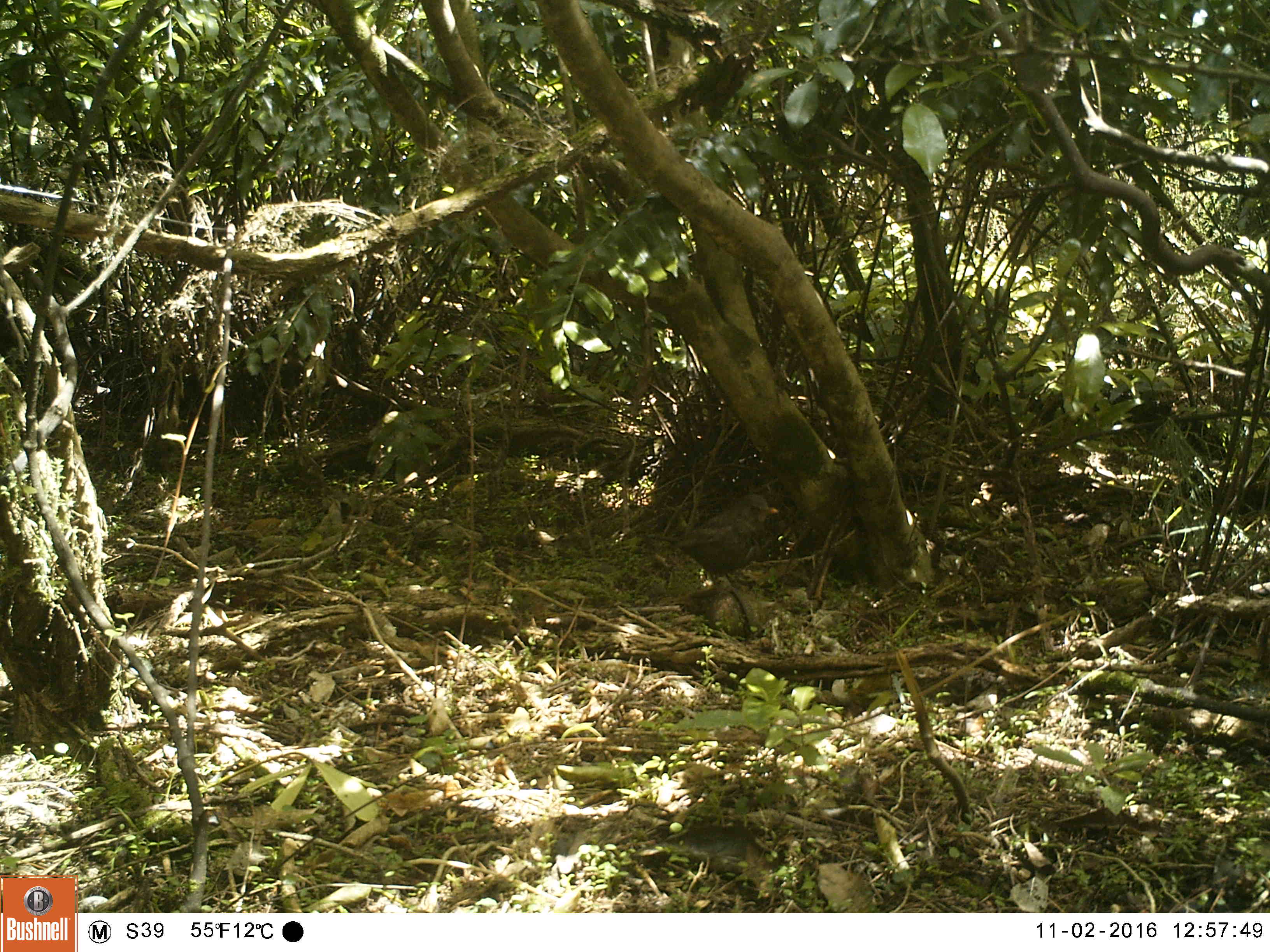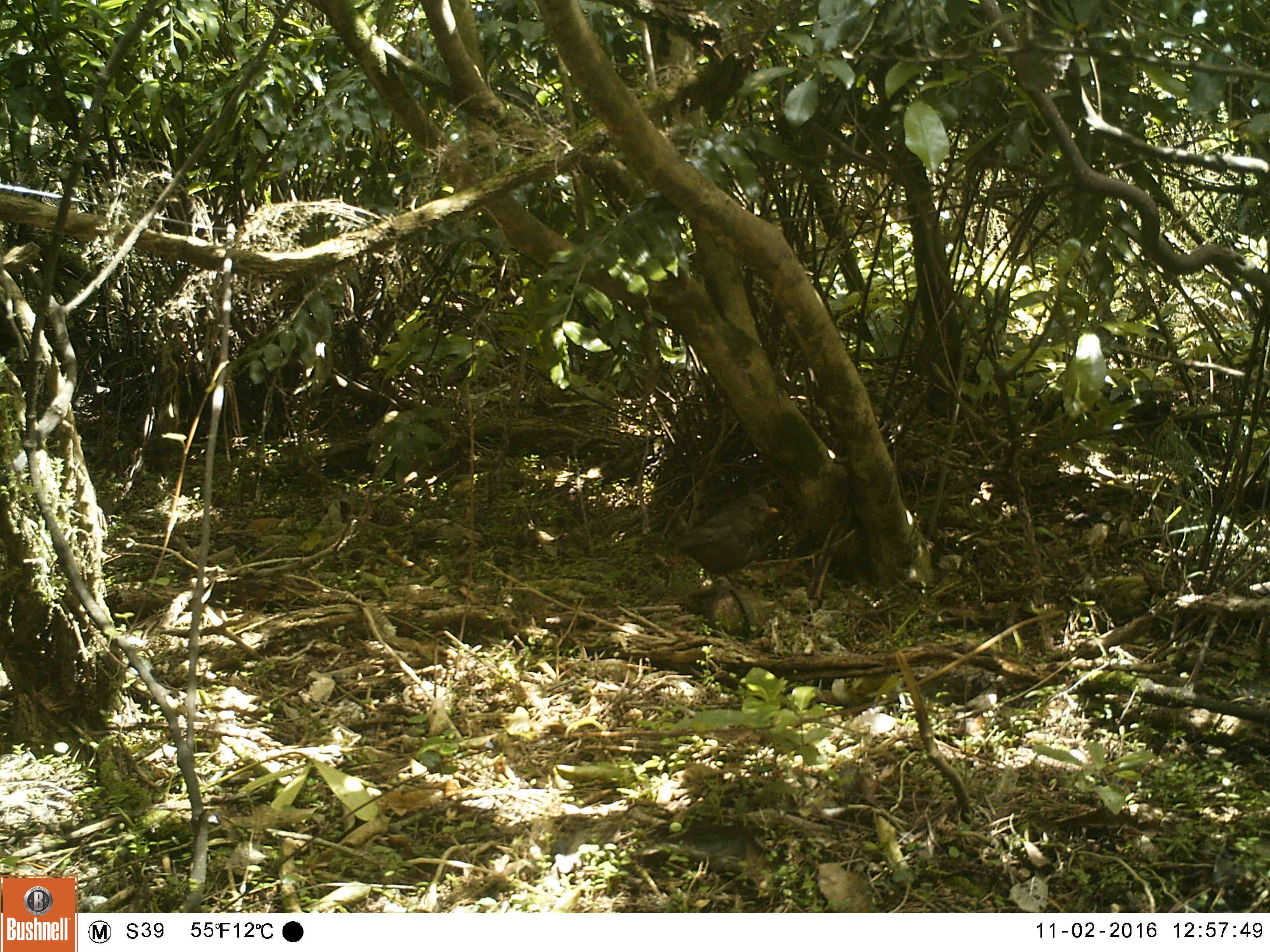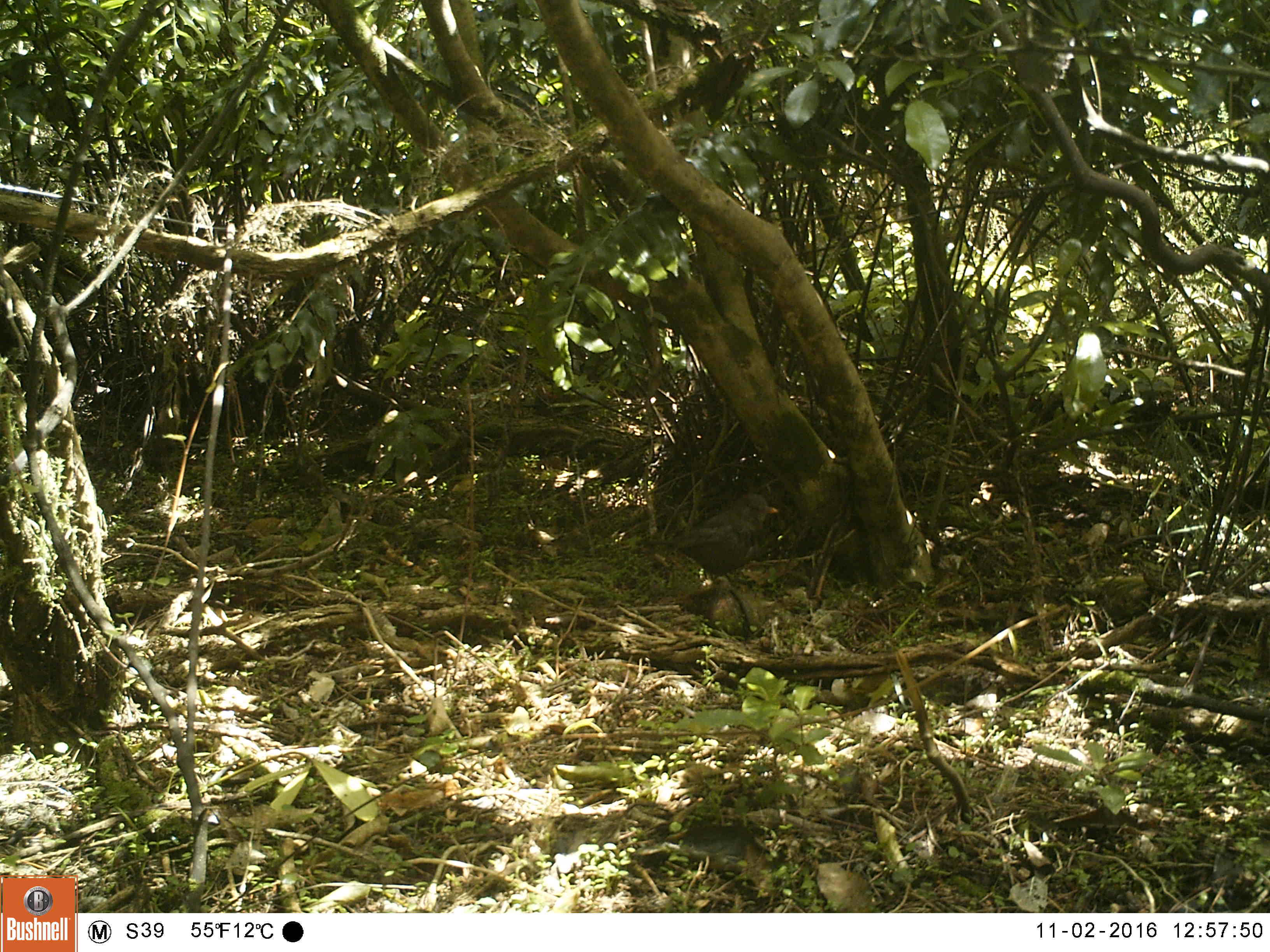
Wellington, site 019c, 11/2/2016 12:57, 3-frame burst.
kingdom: Animalia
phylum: Chordata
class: Aves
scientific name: Aves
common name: bird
Bird (Aves).